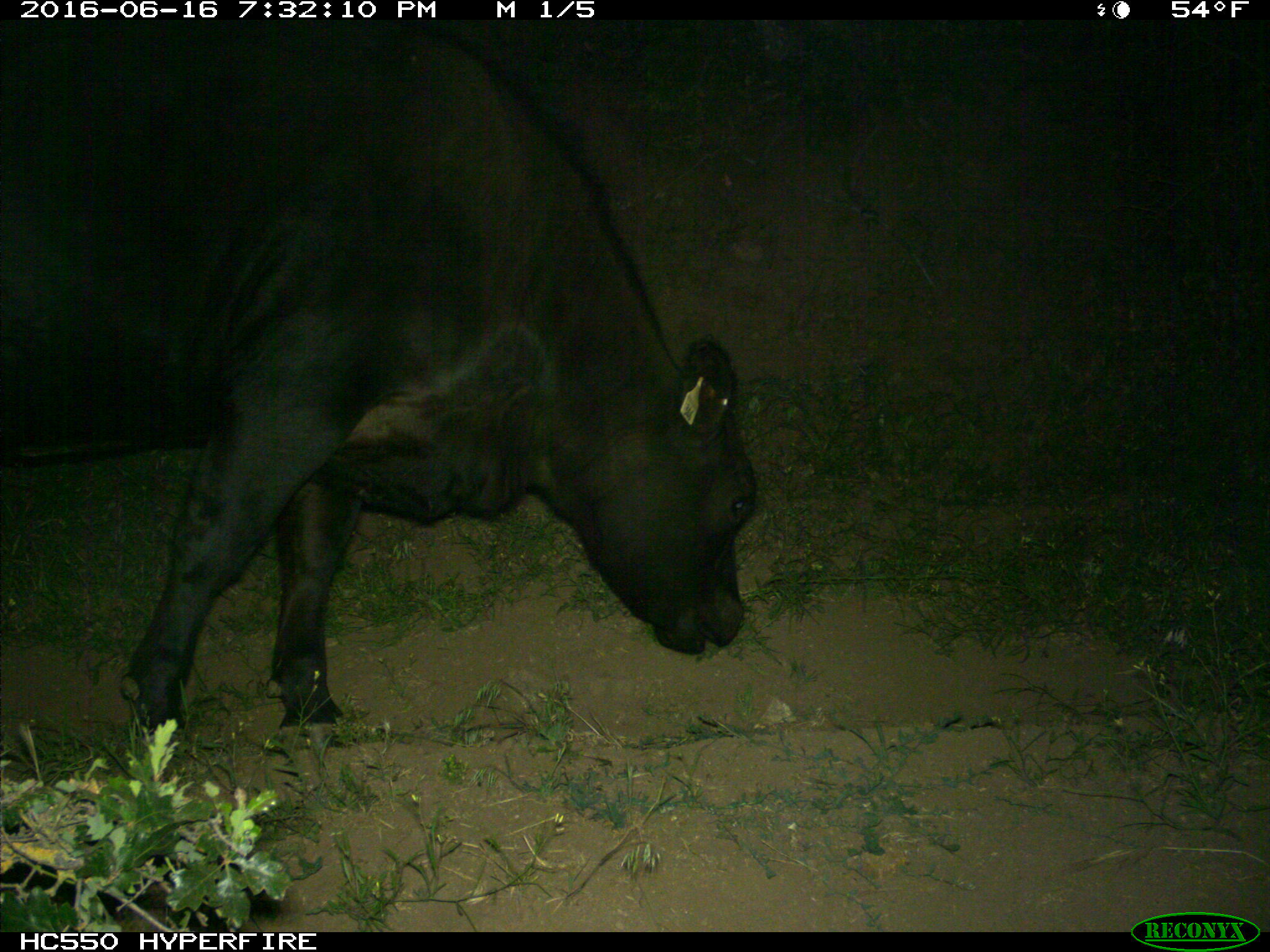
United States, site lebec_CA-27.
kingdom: Animalia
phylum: Chordata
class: Mammalia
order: Artiodactyla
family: Bovidae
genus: Bos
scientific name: Bos taurus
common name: domestic cow